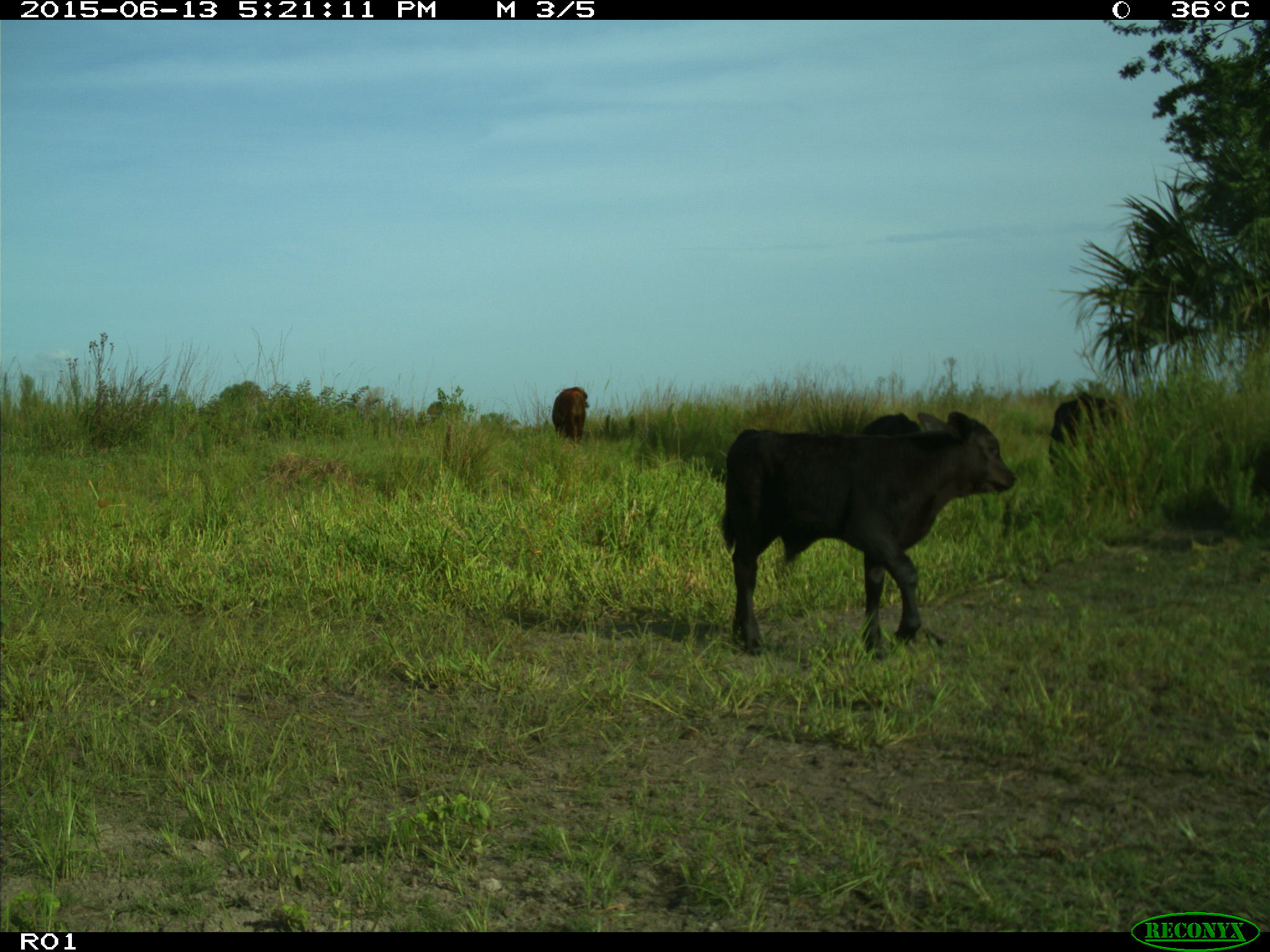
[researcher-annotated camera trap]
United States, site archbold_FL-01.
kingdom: Animalia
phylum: Chordata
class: Mammalia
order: Artiodactyla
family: Bovidae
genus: Bos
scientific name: Bos taurus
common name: domestic cow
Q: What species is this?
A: Bos taurus (domestic cow).